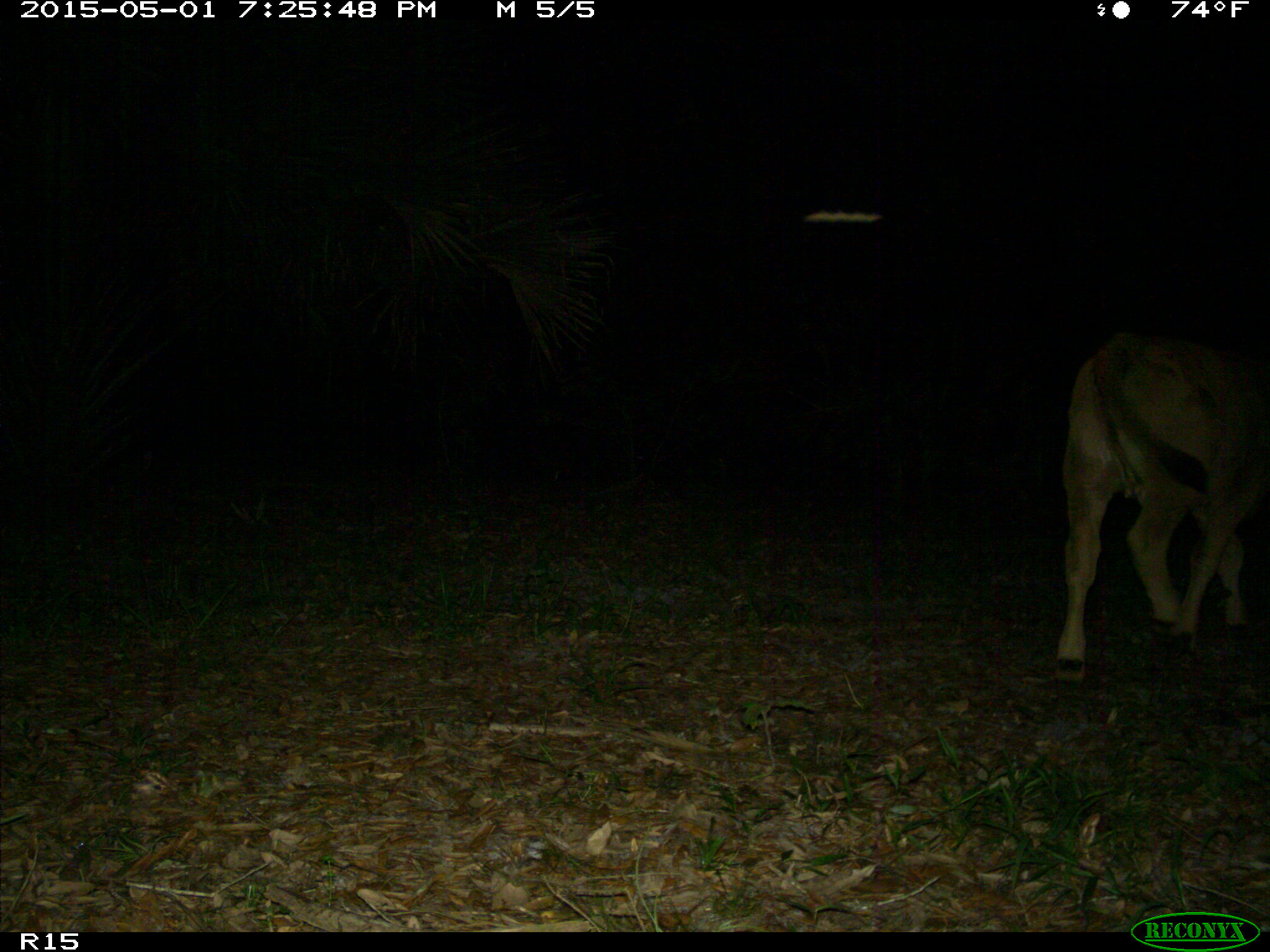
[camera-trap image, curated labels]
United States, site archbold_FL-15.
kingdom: Animalia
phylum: Chordata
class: Mammalia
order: Artiodactyla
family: Bovidae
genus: Bos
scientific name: Bos taurus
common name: domestic cow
Bos taurus (domestic cow).